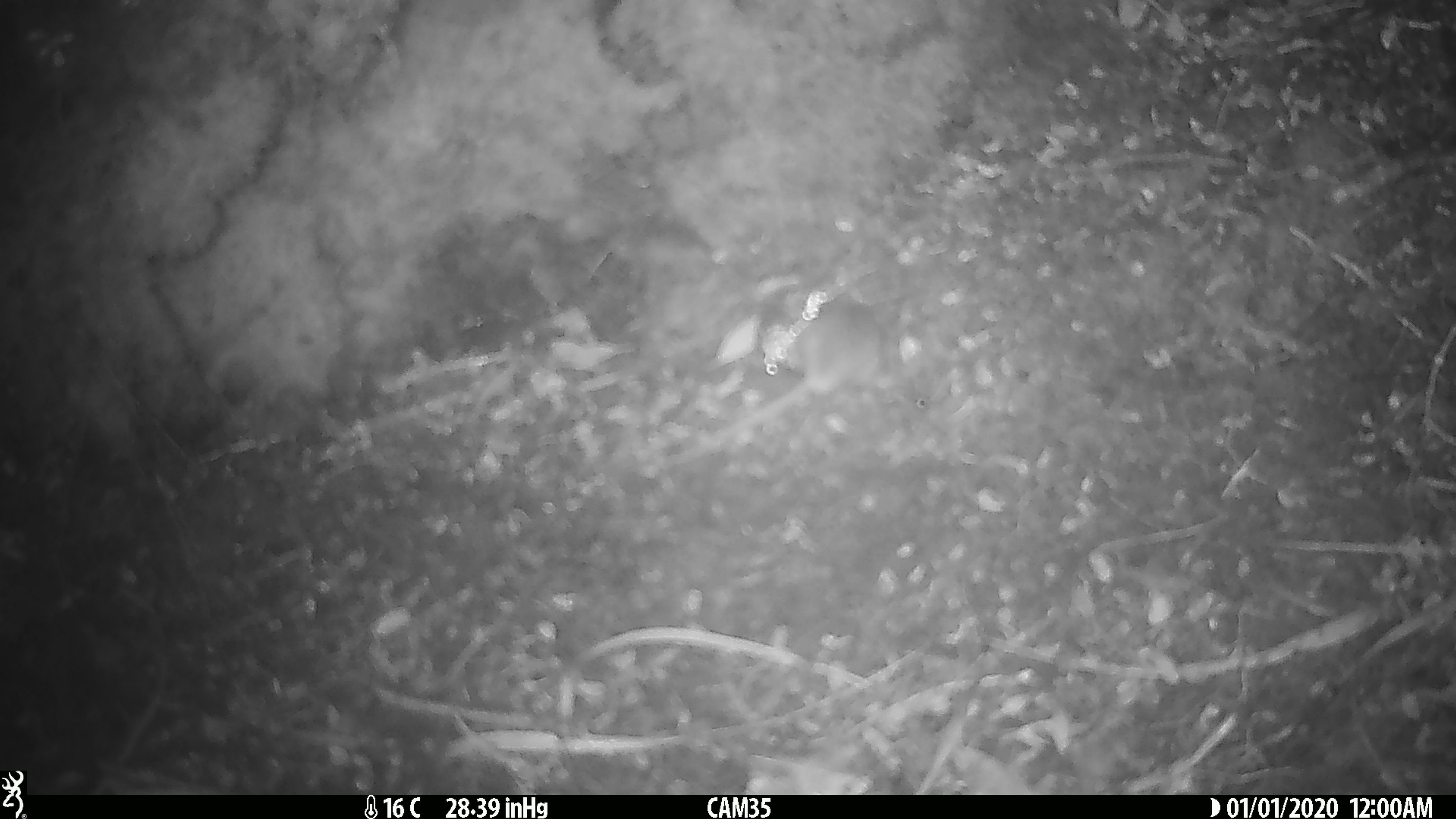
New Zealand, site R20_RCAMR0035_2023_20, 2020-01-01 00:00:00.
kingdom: Animalia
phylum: Chordata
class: Mammalia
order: Rodentia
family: Muridae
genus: Mus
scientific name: Mus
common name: mouse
Mouse (Mus).